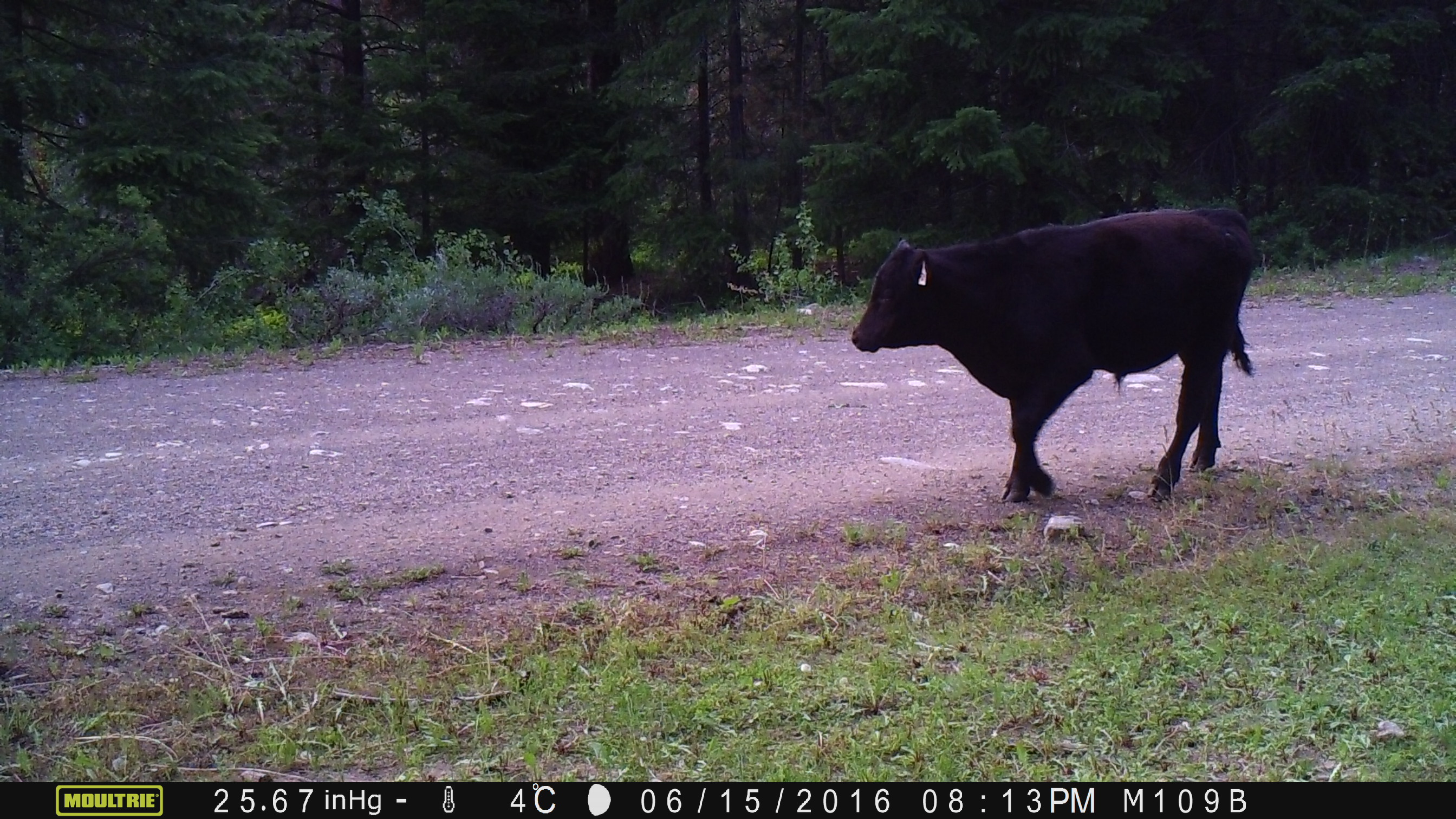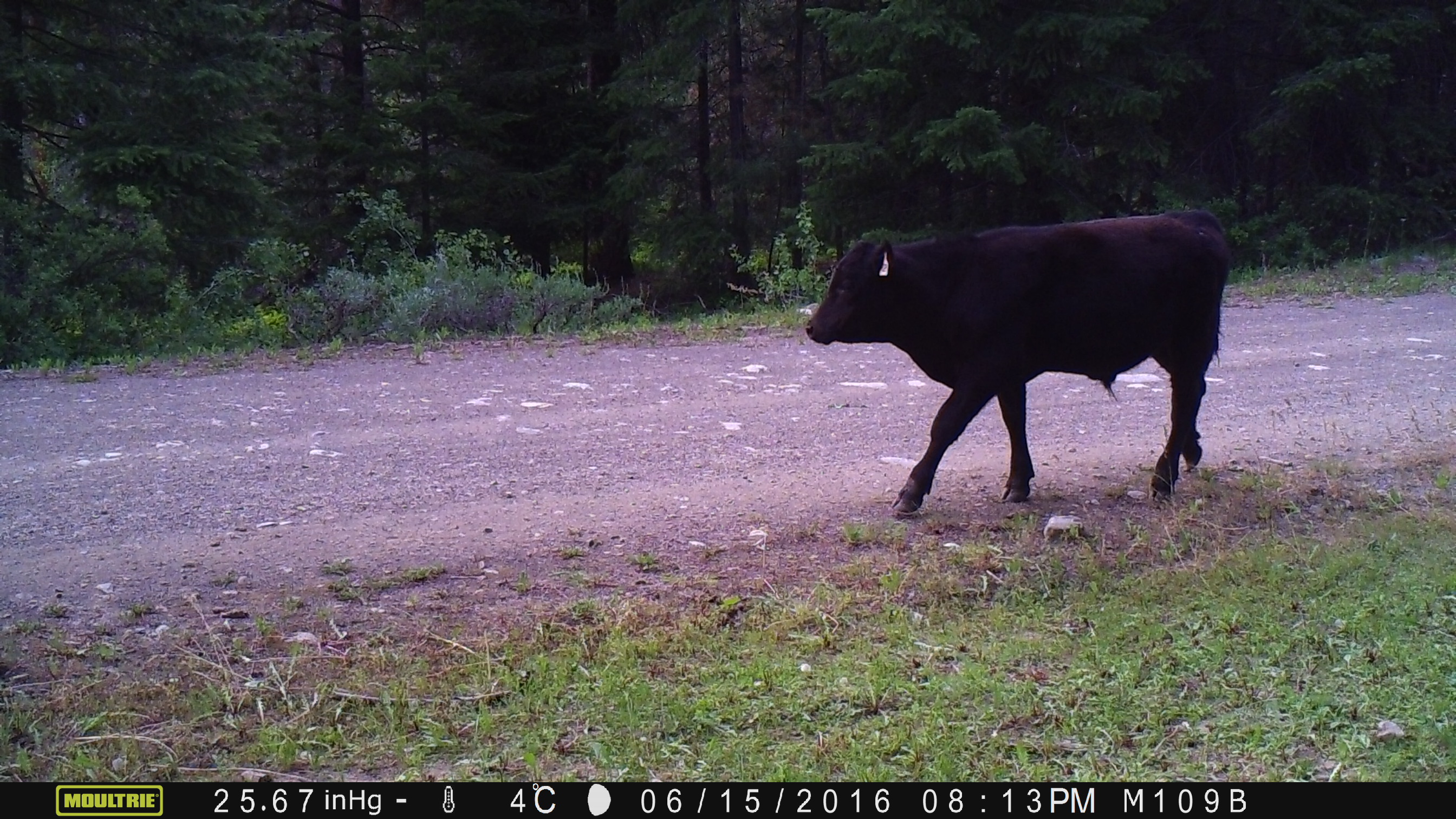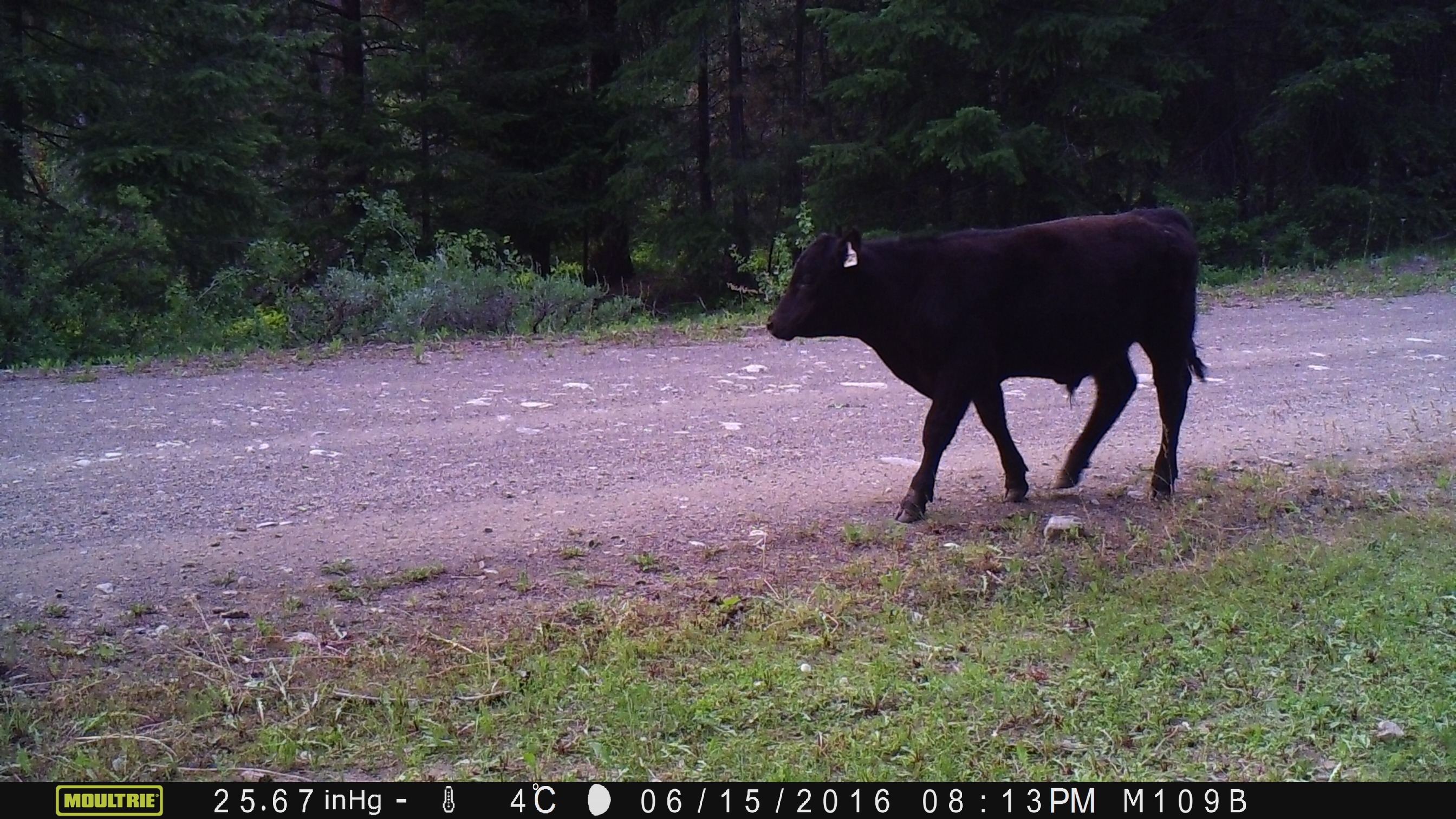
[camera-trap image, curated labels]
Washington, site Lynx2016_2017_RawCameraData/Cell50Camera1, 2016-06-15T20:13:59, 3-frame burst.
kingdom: Animalia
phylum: Chordata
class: Mammalia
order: Artiodactyla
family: Bovidae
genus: Bos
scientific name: Bos taurus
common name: domestic cattle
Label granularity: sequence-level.